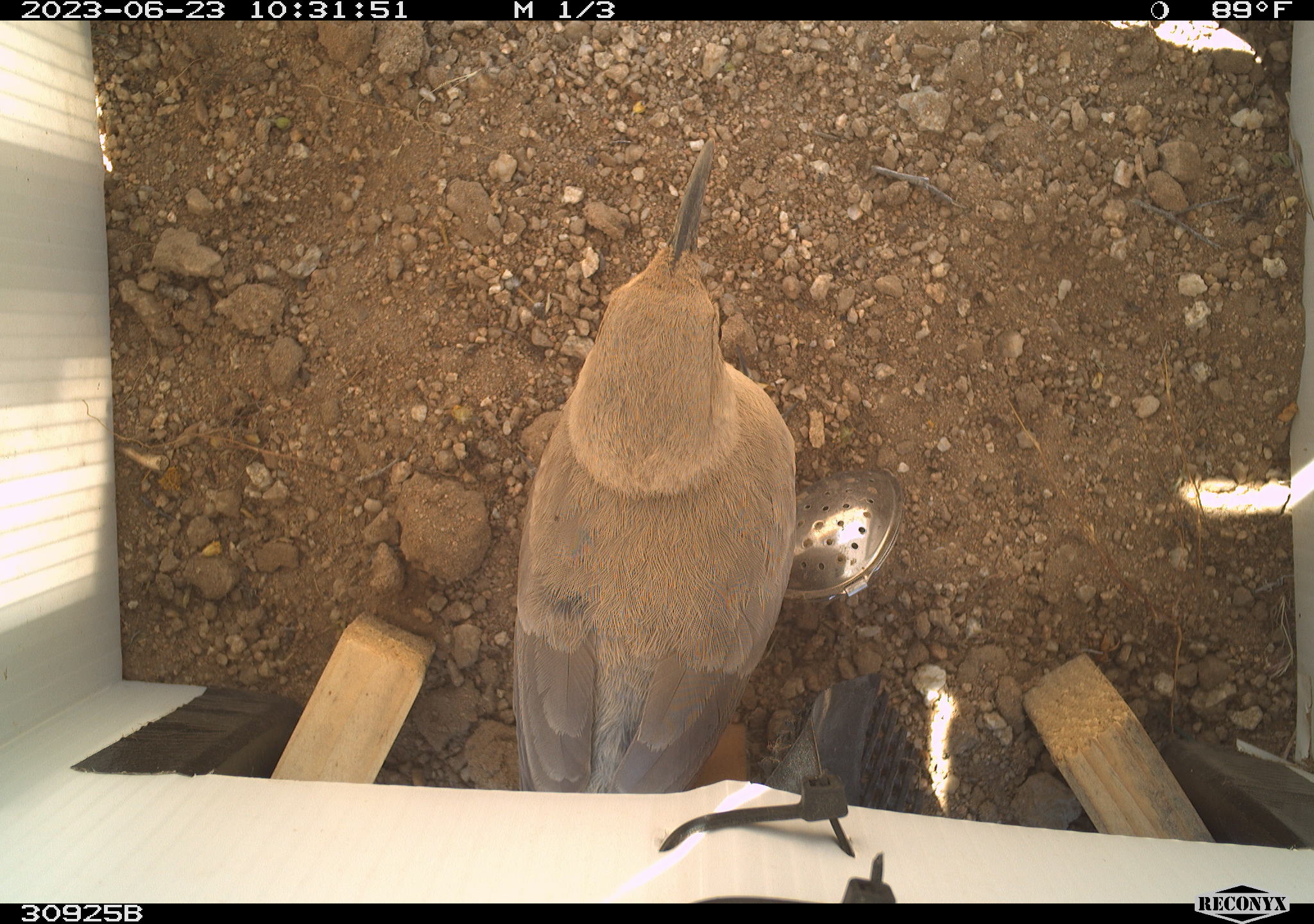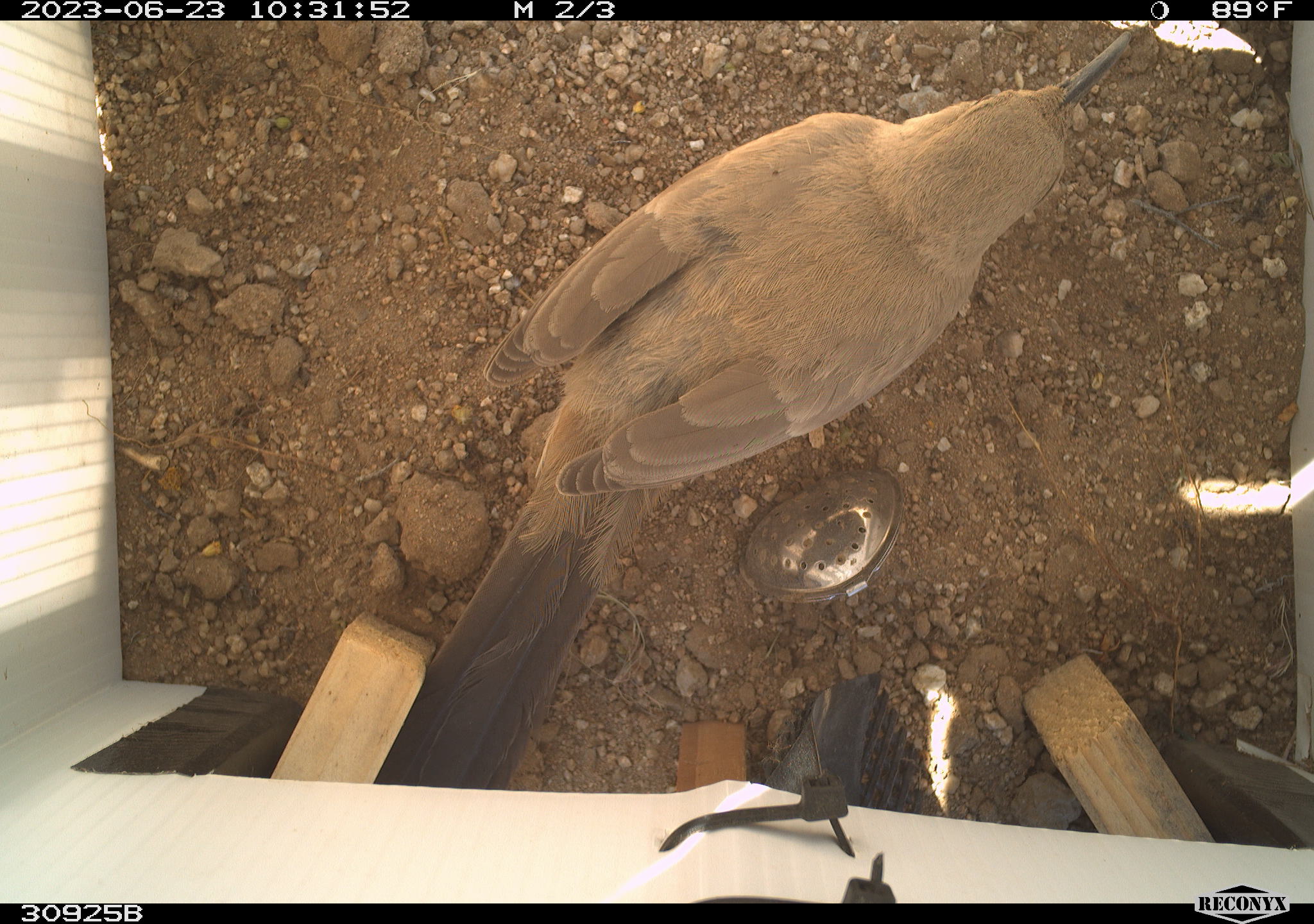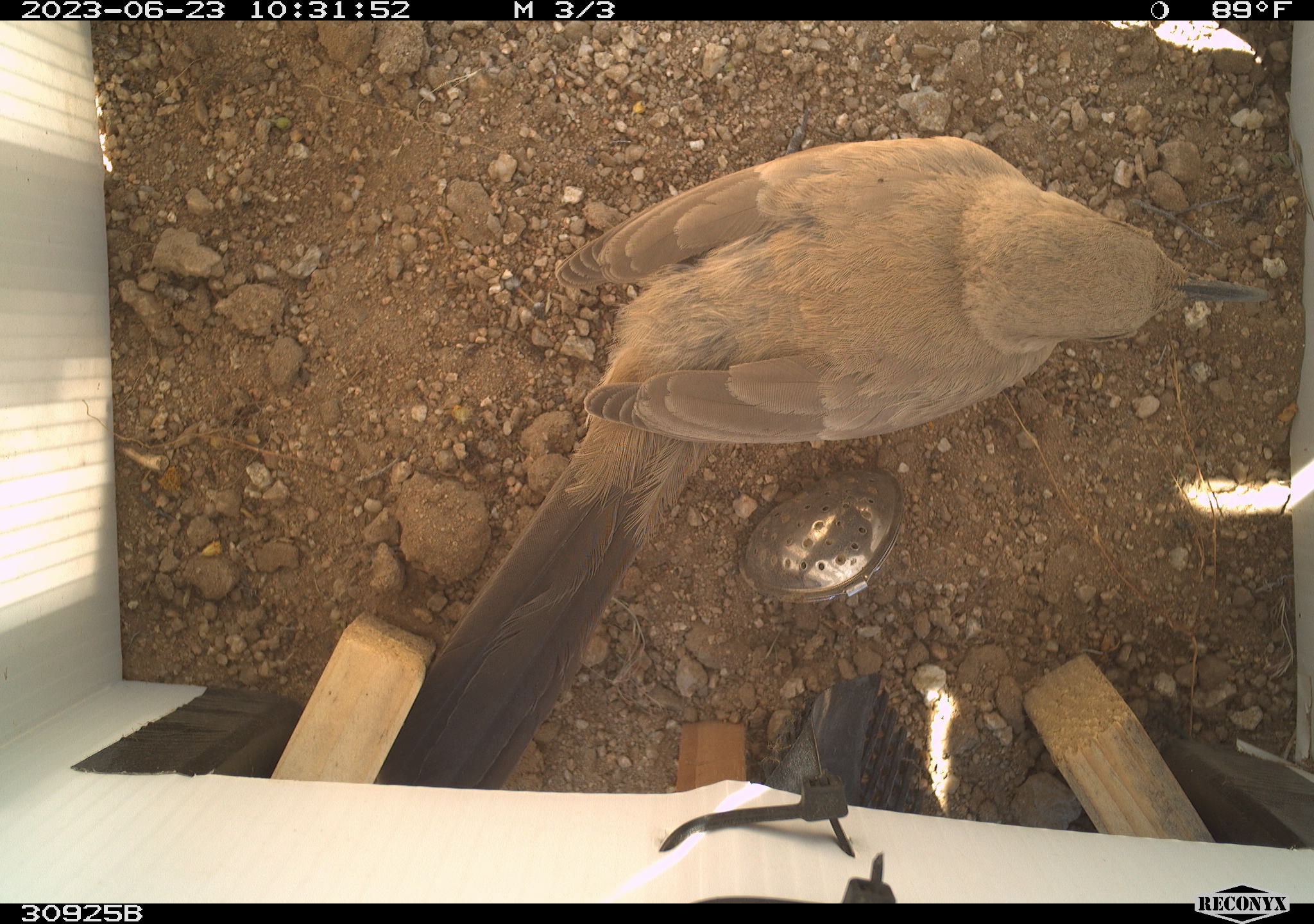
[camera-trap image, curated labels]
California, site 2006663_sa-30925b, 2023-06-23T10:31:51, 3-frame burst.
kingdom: Animalia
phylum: Chordata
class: Aves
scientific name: Aves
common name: bird